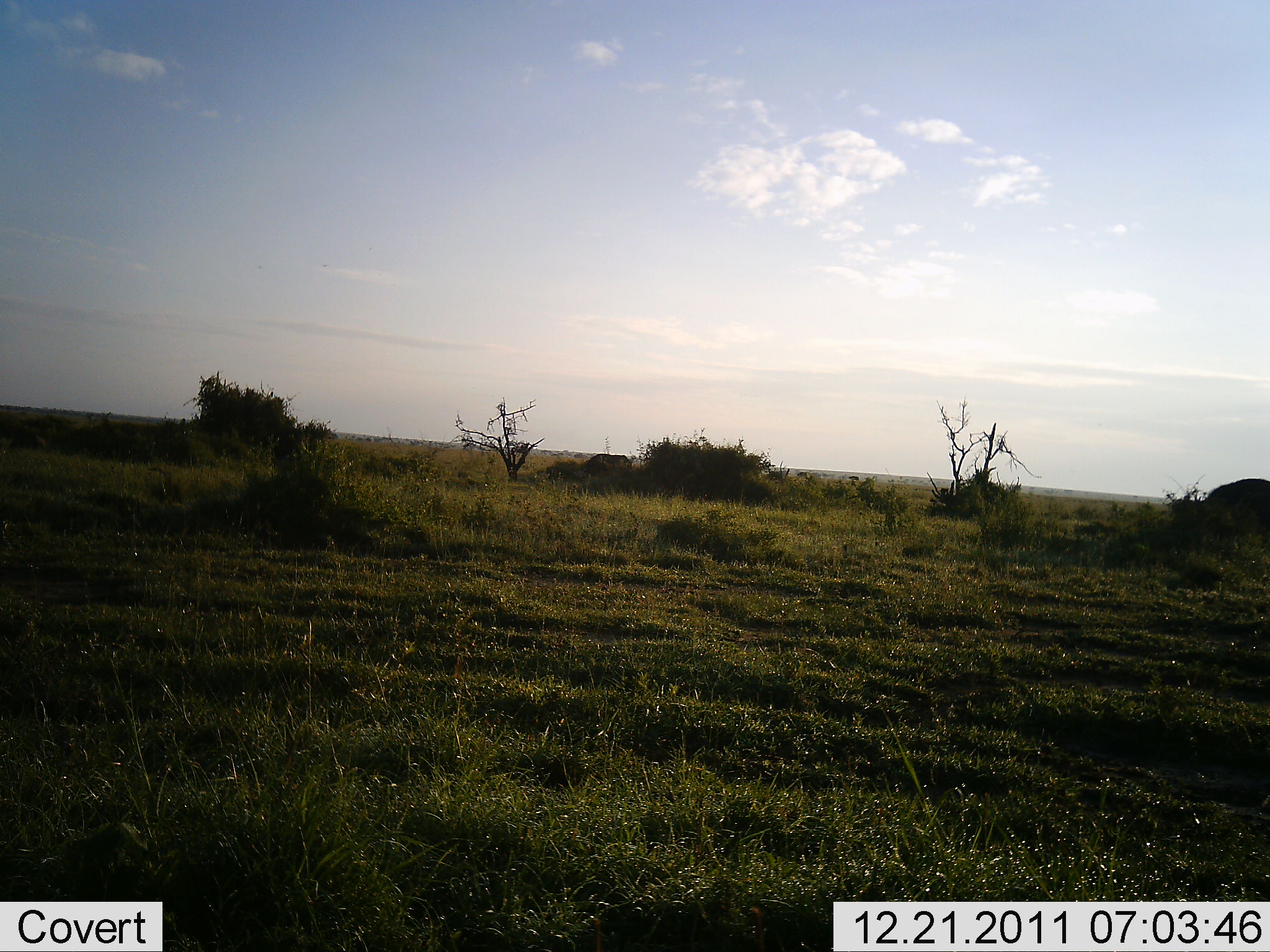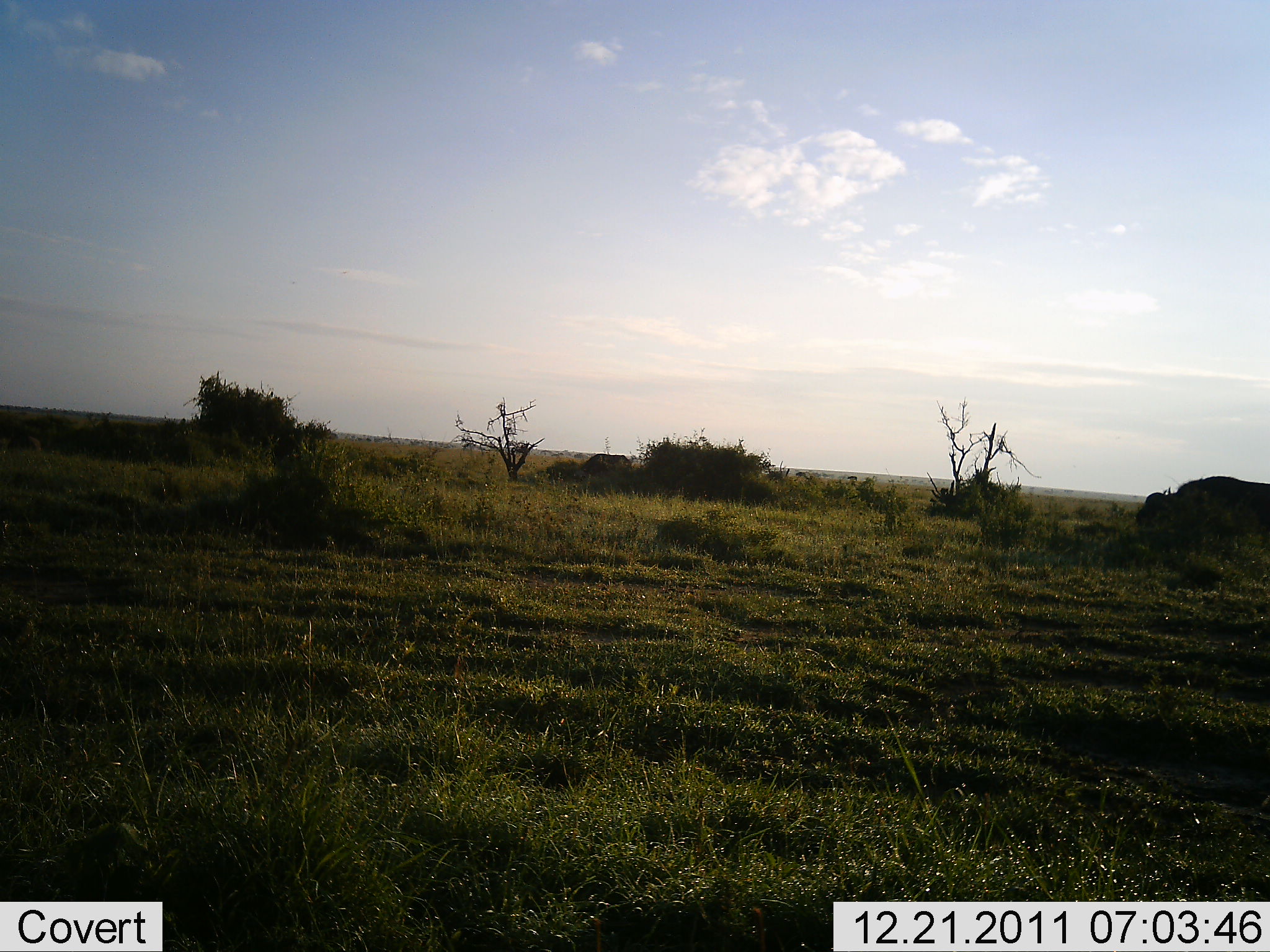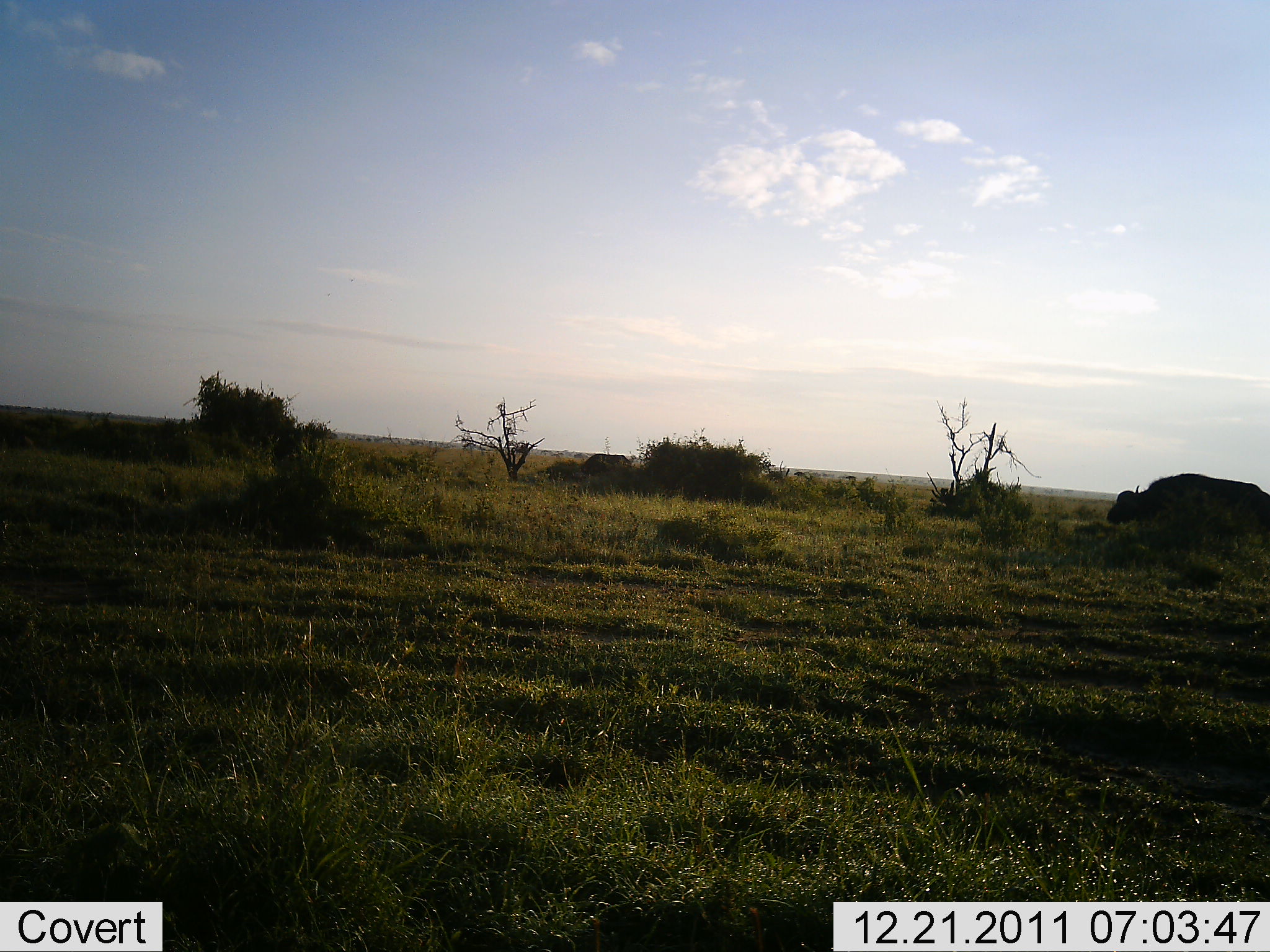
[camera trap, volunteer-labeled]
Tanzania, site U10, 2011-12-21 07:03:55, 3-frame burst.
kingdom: Animalia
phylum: Chordata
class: Mammalia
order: Artiodactyla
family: Bovidae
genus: Syncerus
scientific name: Syncerus caffer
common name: cape buffalo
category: buffalo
Buffalo (cape buffalo) (Syncerus caffer), count 1. Behavior (volunteer vote fractions): standing 17%, resting 0%, moving 100%, interacting 0%. Young present (vote fraction): 0%. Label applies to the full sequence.